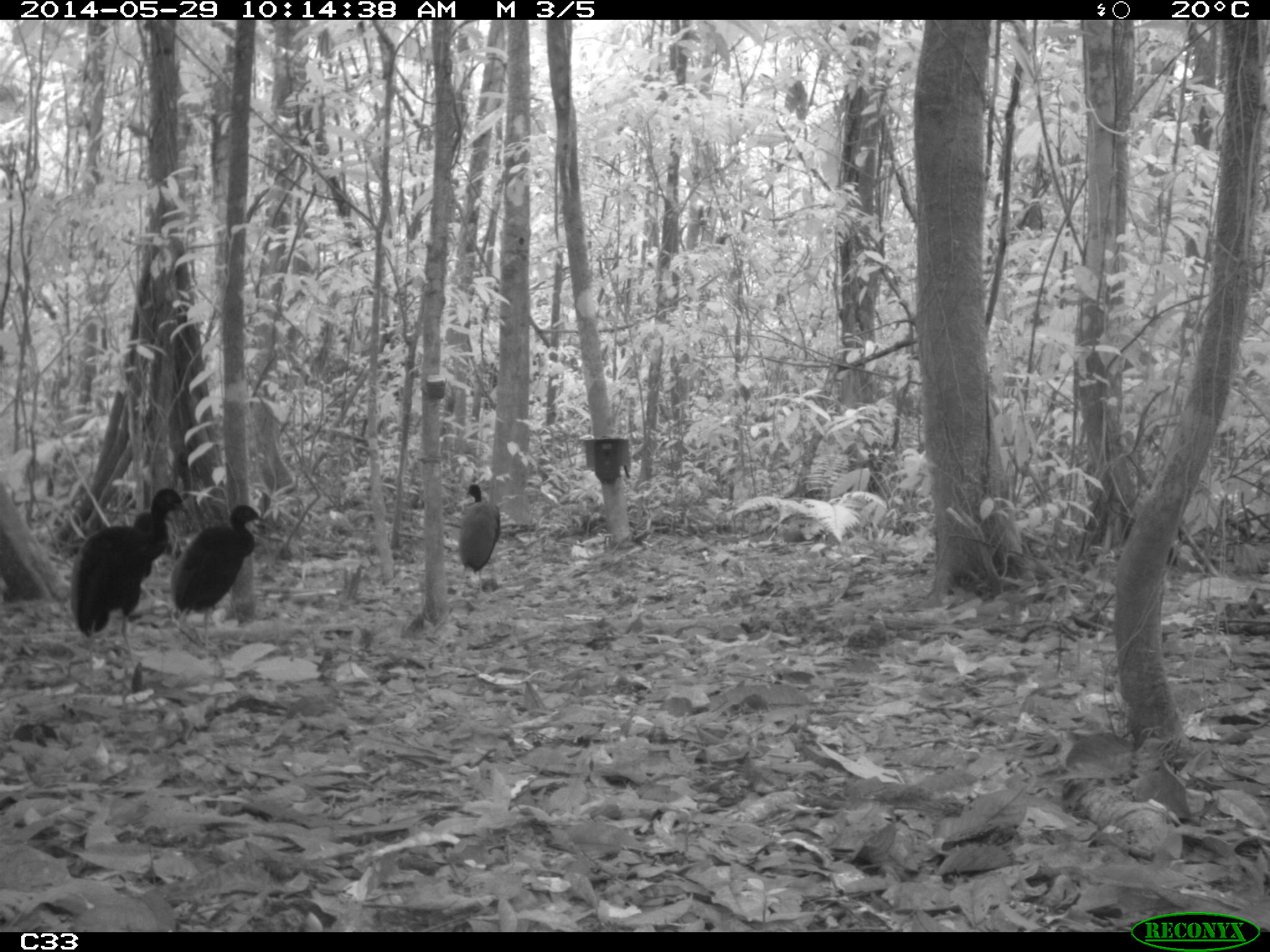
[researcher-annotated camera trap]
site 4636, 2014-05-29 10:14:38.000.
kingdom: Animalia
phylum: Chordata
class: Aves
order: Gruiformes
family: Psophiidae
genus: Psophia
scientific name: Psophia crepitans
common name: gray-winged trumpeter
Psophia crepitans (gray-winged trumpeter), count 5, age adult.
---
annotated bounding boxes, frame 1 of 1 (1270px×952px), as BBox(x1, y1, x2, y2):
psophia crepitans: BBox(71, 485, 192, 693); BBox(170, 503, 266, 664); BBox(455, 483, 501, 601)